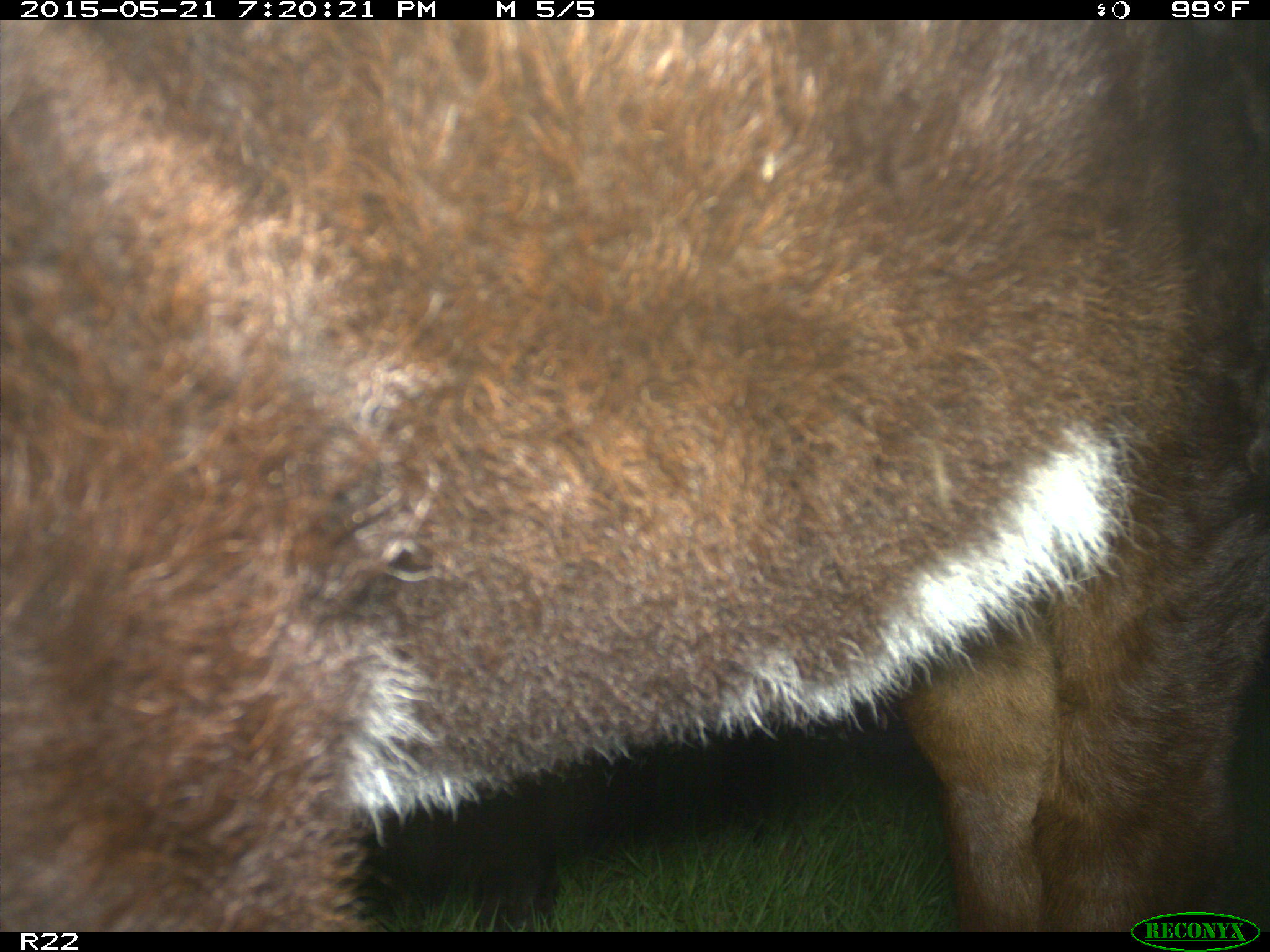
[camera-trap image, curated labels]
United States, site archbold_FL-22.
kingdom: Animalia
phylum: Chordata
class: Mammalia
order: Artiodactyla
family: Bovidae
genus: Bos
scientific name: Bos taurus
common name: domestic cow